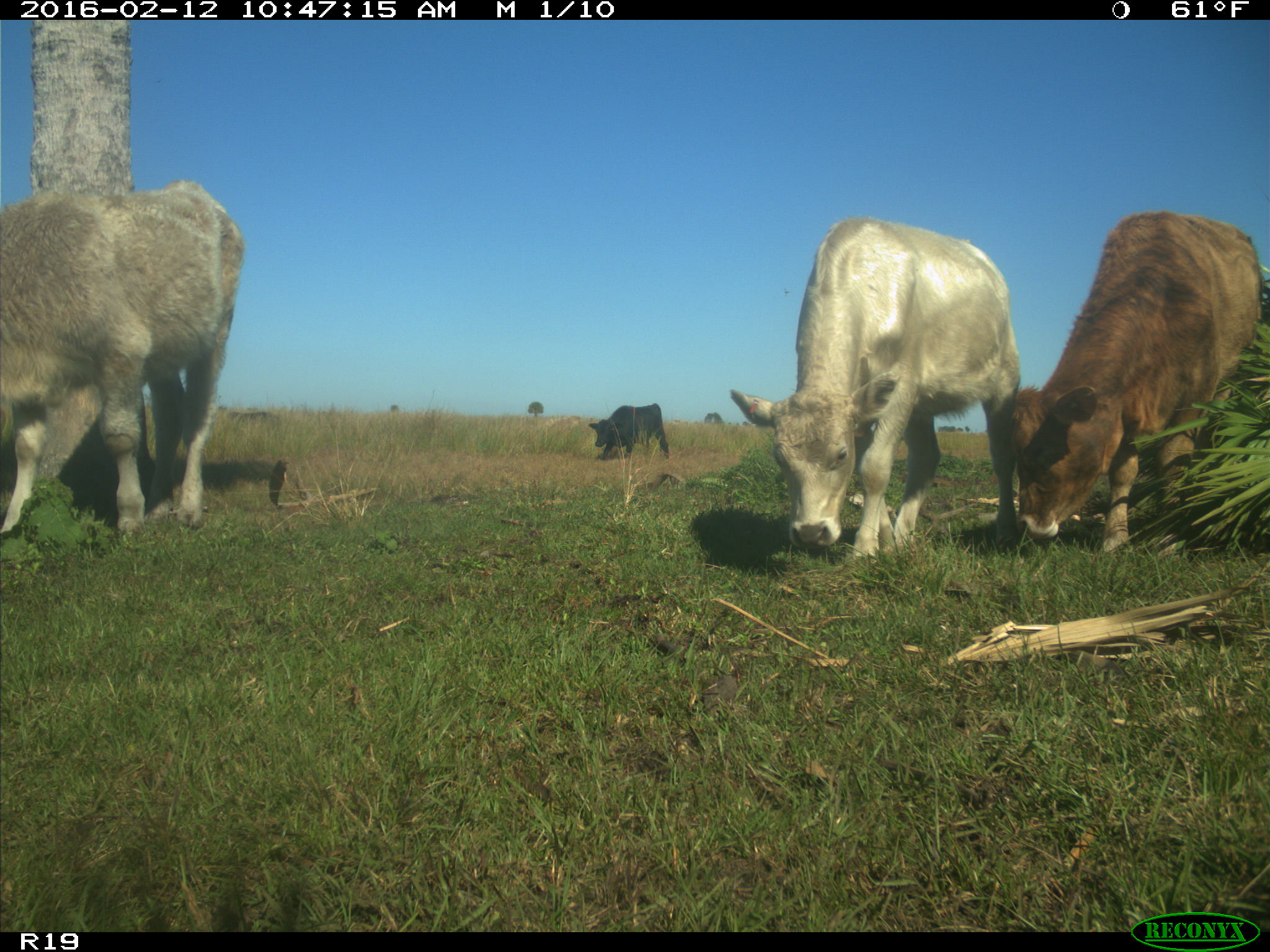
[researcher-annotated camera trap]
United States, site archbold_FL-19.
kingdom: Animalia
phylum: Chordata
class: Mammalia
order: Artiodactyla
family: Bovidae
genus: Bos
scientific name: Bos taurus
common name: domestic cow